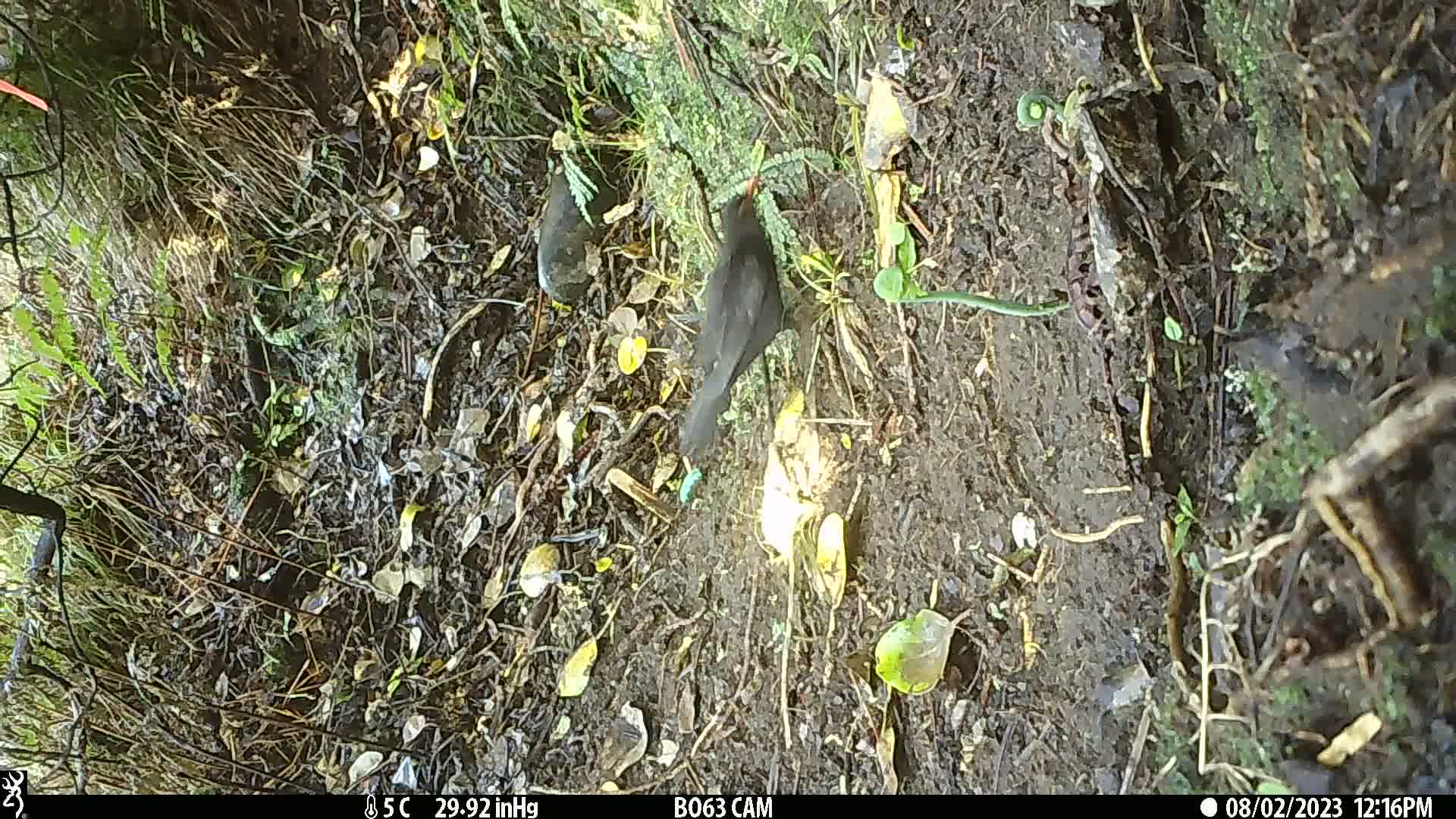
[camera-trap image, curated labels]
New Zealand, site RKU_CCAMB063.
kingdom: Animalia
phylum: Chordata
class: Aves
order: Passeriformes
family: Turdidae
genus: Turdus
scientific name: Turdus merula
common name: eurasian blackbird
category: blackbird